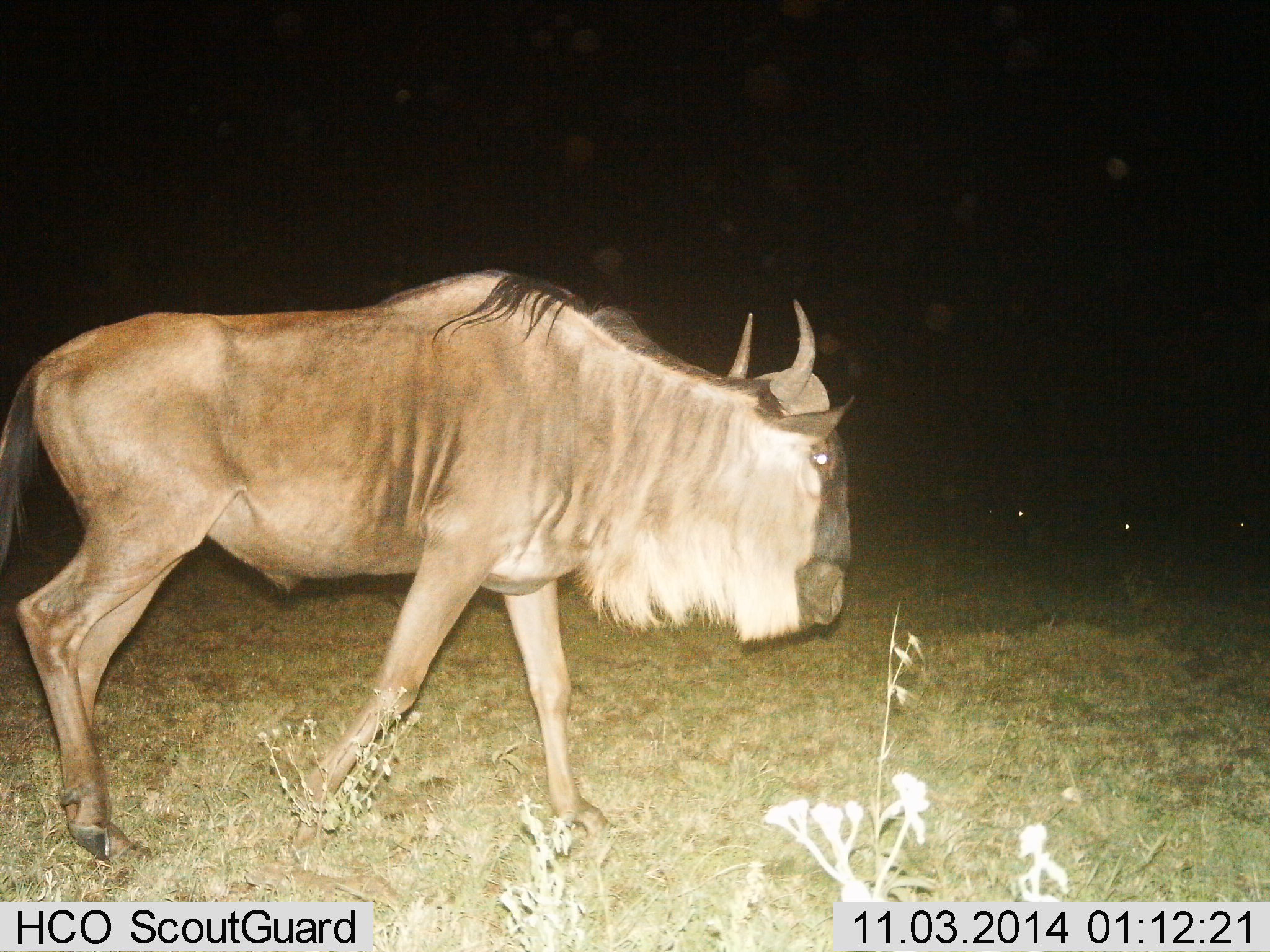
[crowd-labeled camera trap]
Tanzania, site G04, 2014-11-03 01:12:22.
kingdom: Animalia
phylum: Chordata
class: Mammalia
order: Artiodactyla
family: Bovidae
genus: Connochaetes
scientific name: Connochaetes taurinus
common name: blue wildebeest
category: wildebeest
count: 1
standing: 10%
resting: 0%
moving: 100%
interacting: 0%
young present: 0%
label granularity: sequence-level